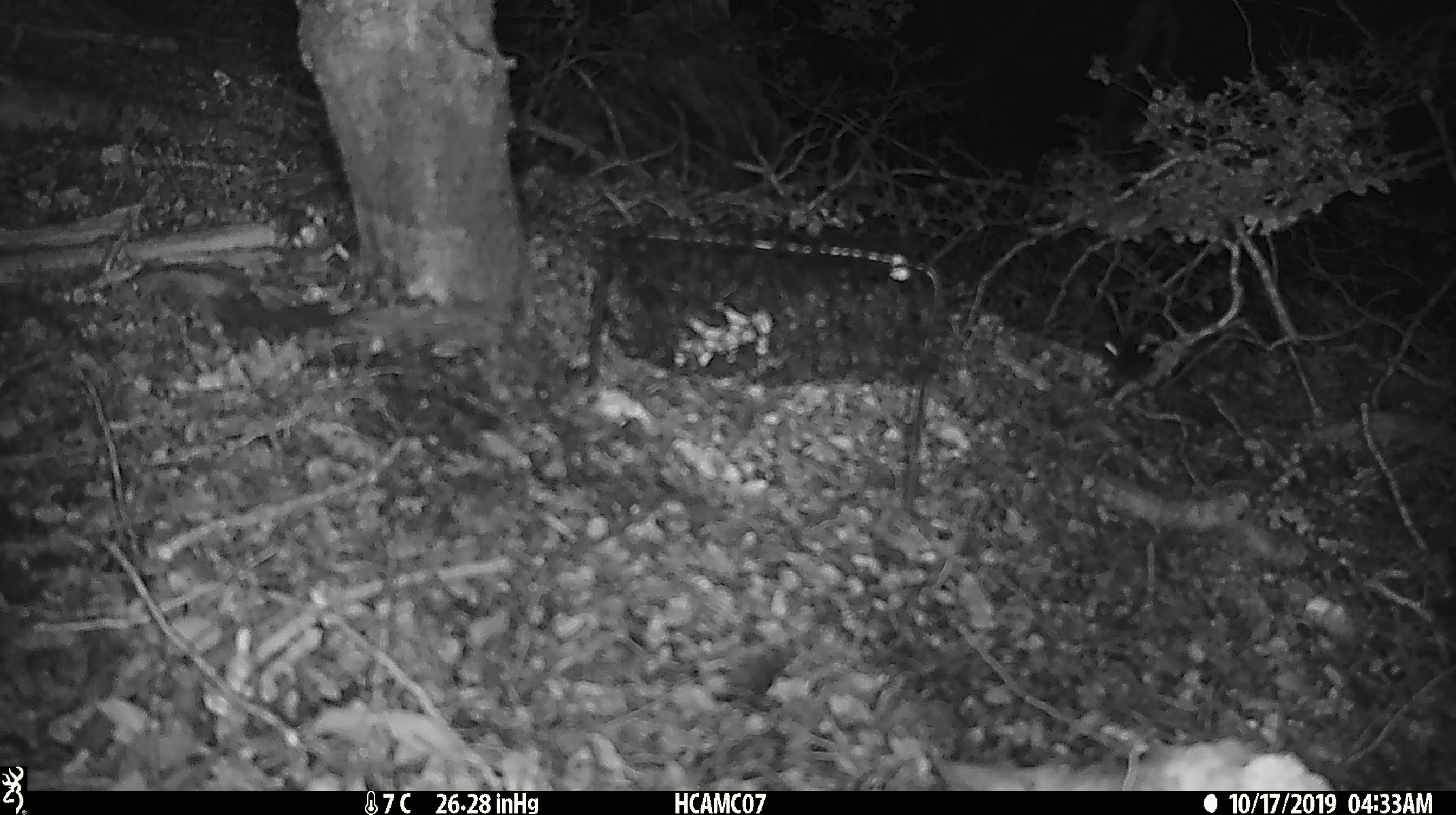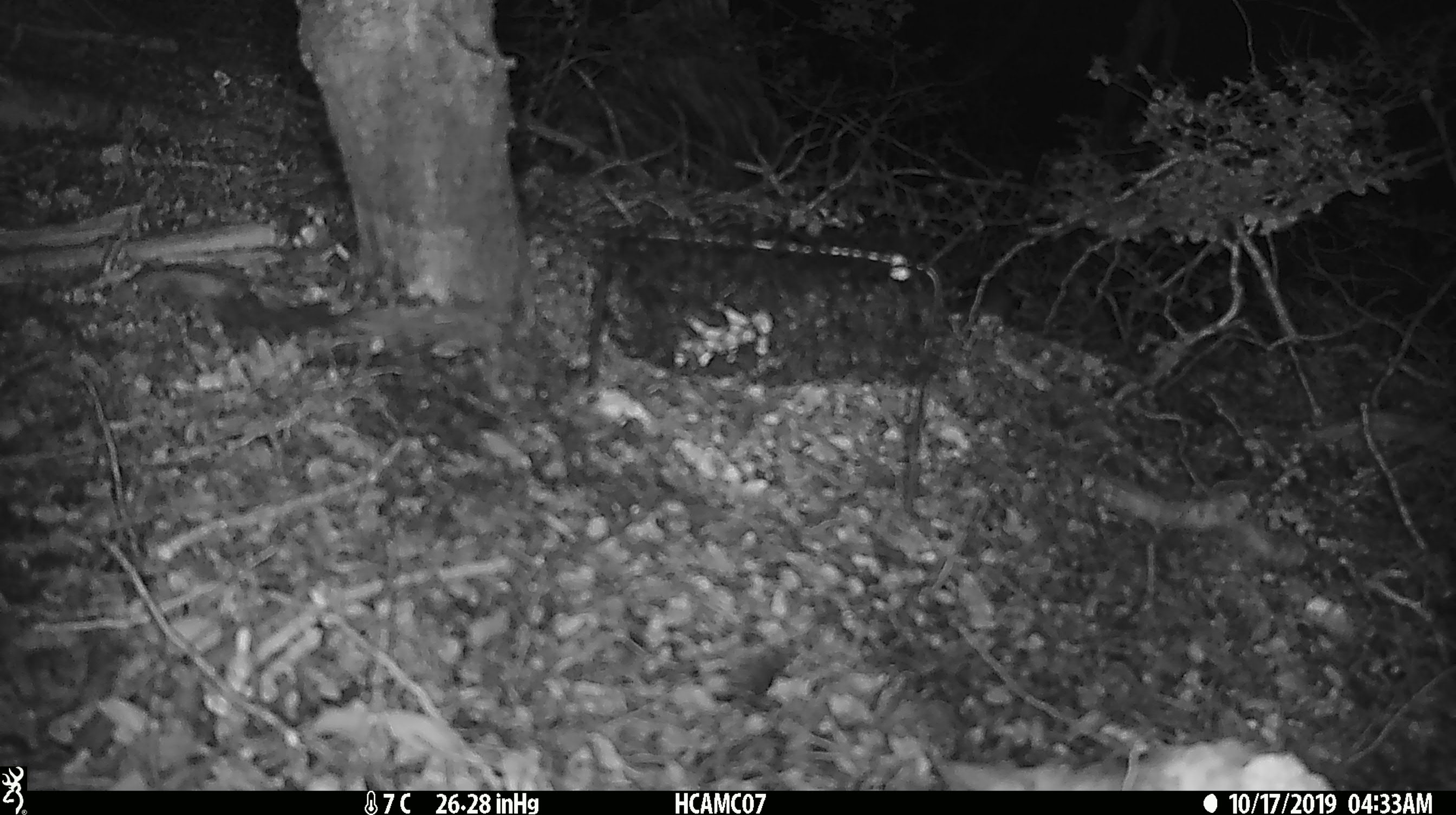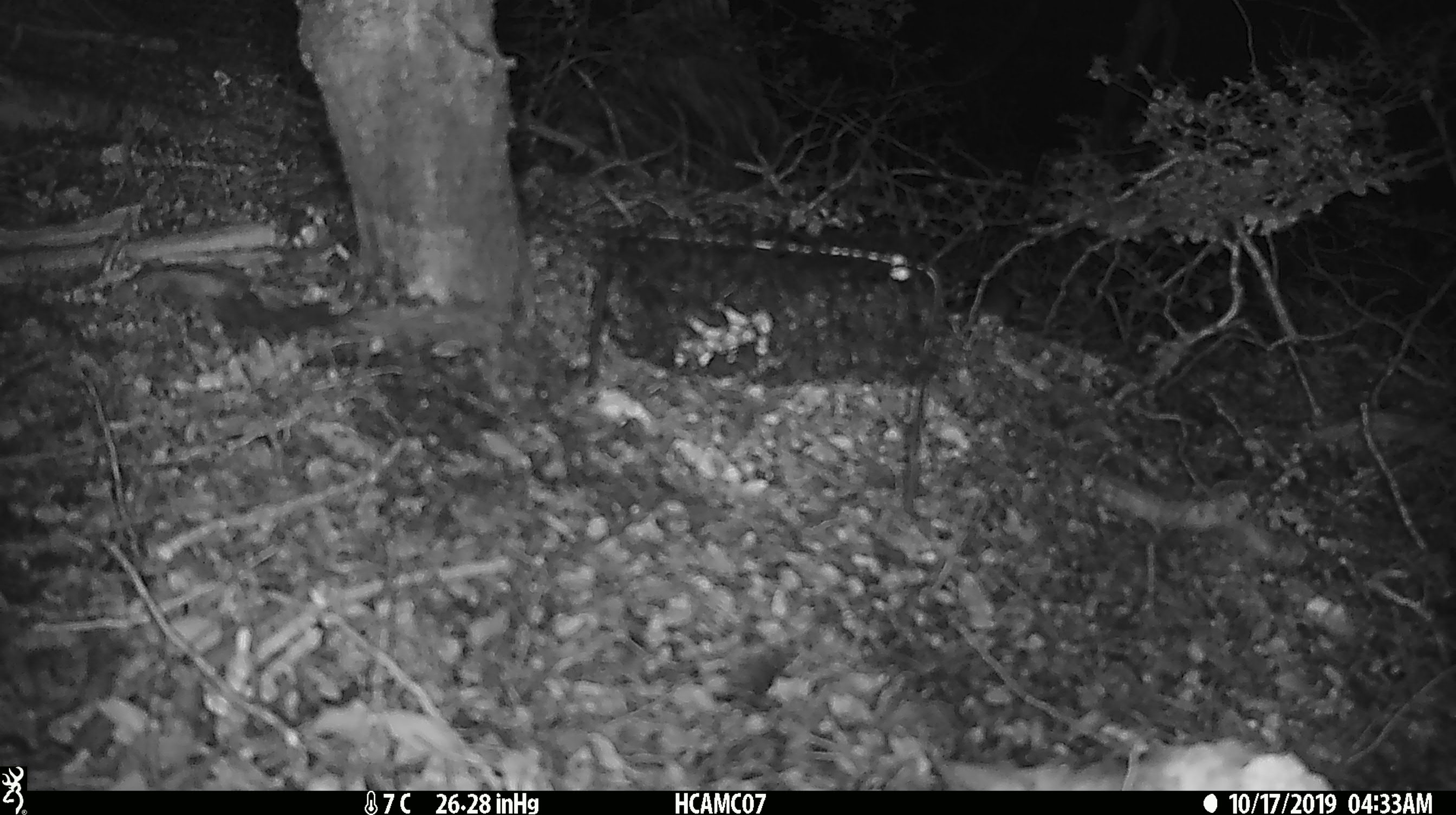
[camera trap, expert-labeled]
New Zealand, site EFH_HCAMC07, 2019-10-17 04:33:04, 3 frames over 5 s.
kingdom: Animalia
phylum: Chordata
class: Mammalia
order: Rodentia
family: Muridae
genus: Mus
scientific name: Mus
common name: mouse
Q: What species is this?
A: Mouse (Mus).